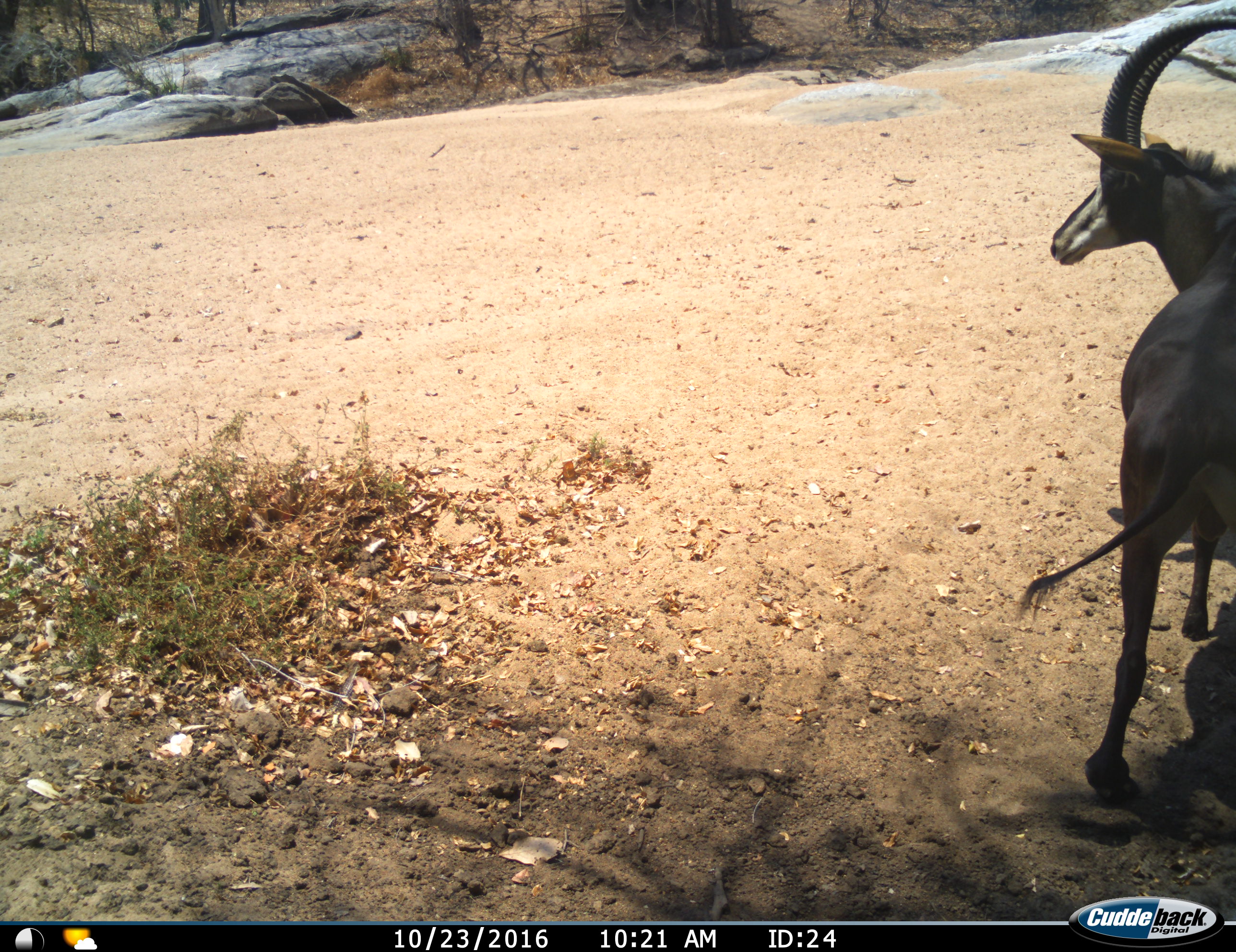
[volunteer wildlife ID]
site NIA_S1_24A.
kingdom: Animalia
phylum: Chordata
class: Mammalia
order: Artiodactyla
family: Bovidae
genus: Hippotragus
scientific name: Hippotragus niger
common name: sable antelope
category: sable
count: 1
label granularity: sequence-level